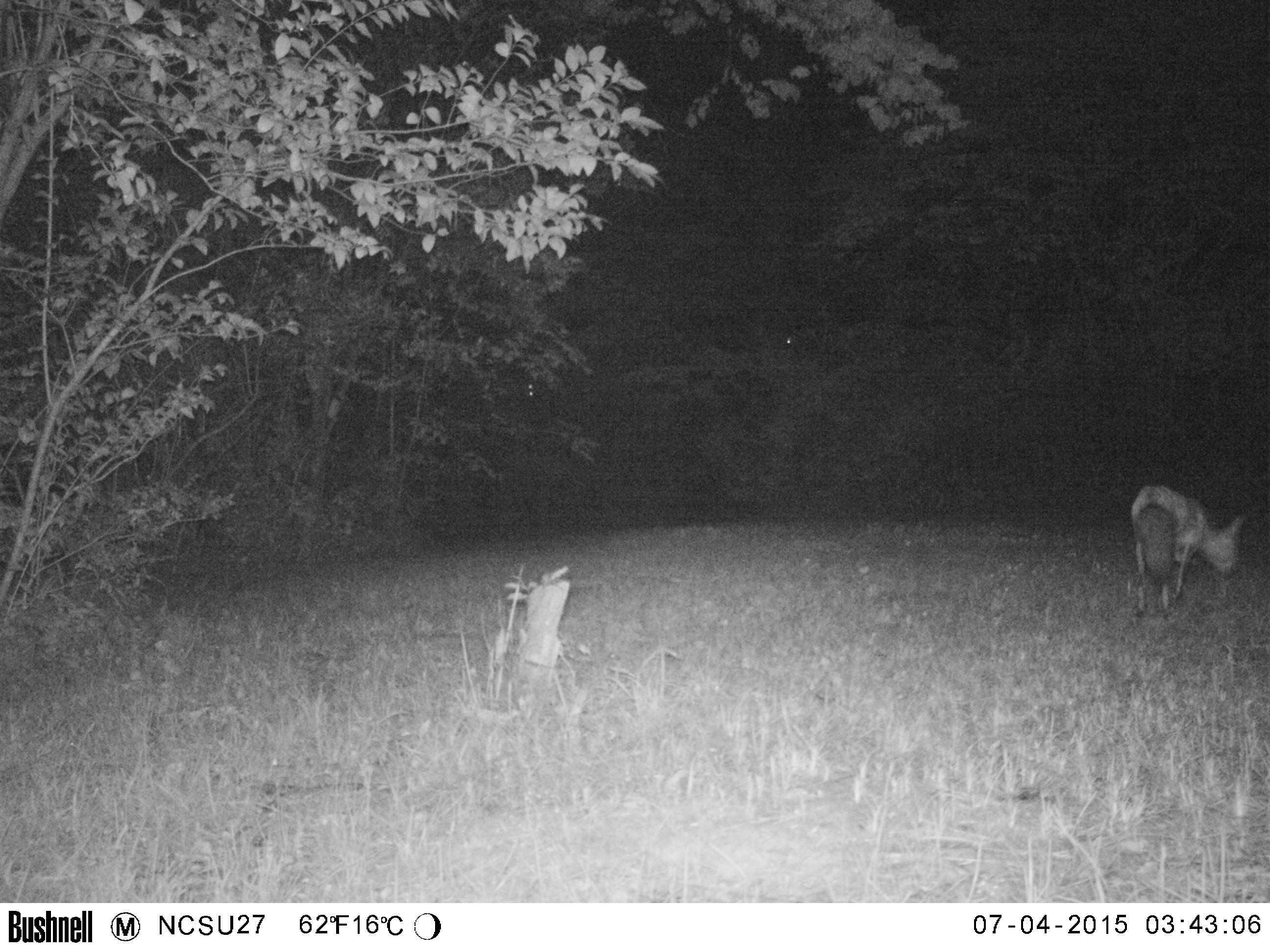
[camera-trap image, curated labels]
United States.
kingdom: Animalia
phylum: Chordata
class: Mammalia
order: Carnivora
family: Canidae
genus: Vulpes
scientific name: Vulpes vulpes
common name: red fox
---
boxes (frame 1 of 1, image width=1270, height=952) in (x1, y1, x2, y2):
Red Fox: (1128, 472, 1252, 627)